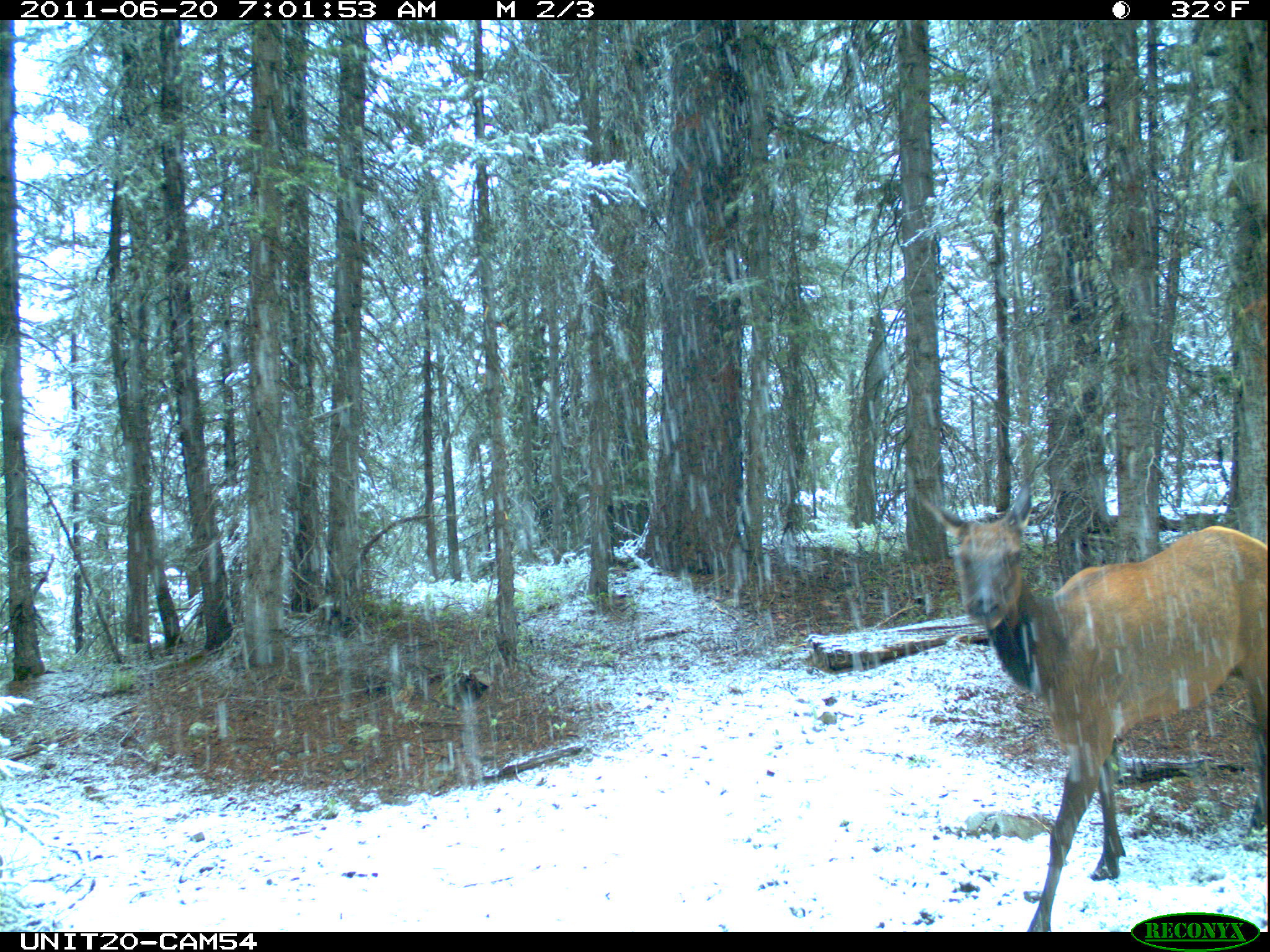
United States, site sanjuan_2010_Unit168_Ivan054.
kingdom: Animalia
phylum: Chordata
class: Mammalia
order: Artiodactyla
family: Cervidae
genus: Cervus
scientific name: Cervus elaphus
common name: red deer